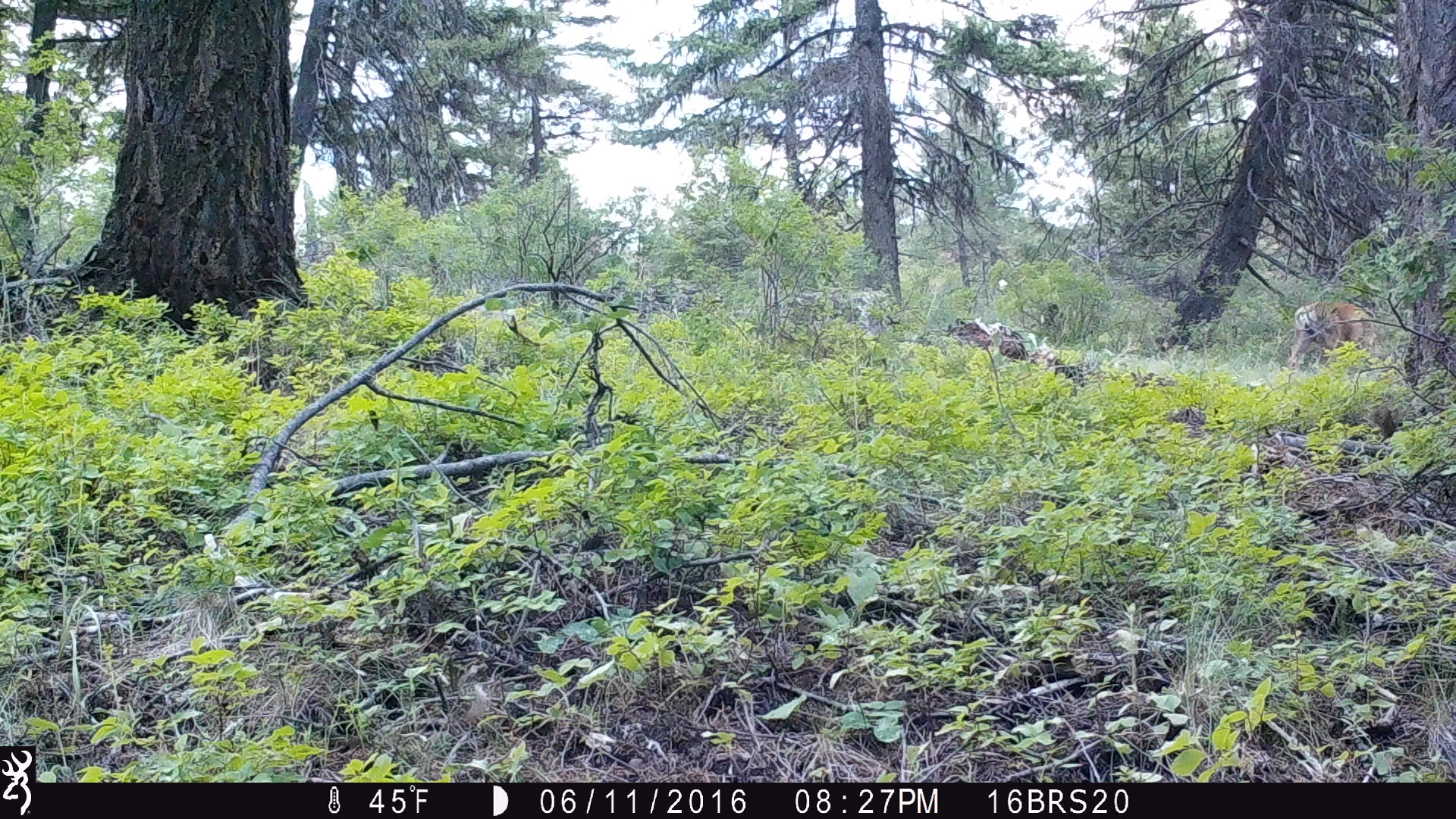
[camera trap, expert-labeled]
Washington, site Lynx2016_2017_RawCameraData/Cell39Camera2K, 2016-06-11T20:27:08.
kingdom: Animalia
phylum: Chordata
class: Mammalia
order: Artiodactyla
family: Cervidae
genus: Odocoileus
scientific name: Odocoileus hemionus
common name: mule deer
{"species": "Odocoileus hemionus (mule deer)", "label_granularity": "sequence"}